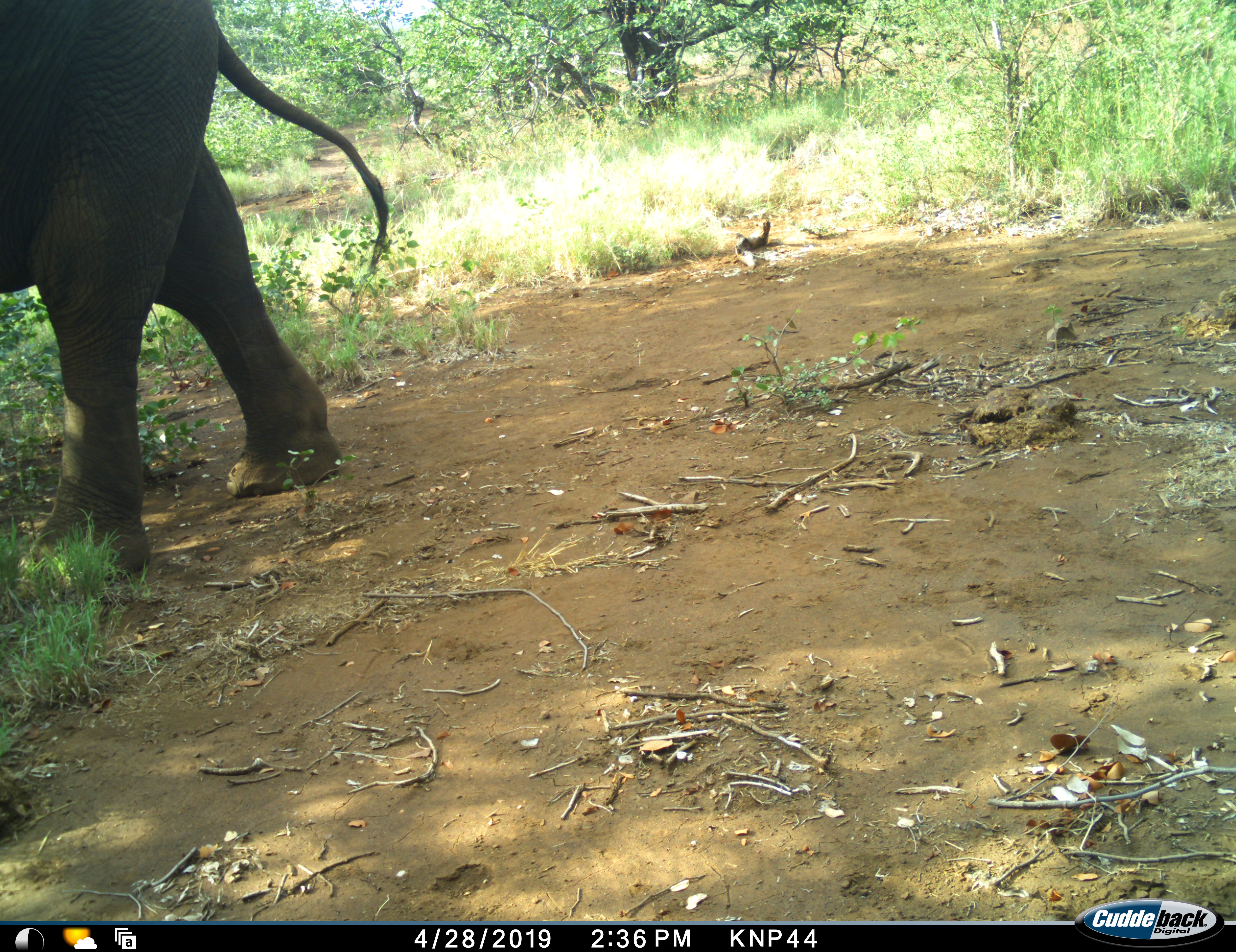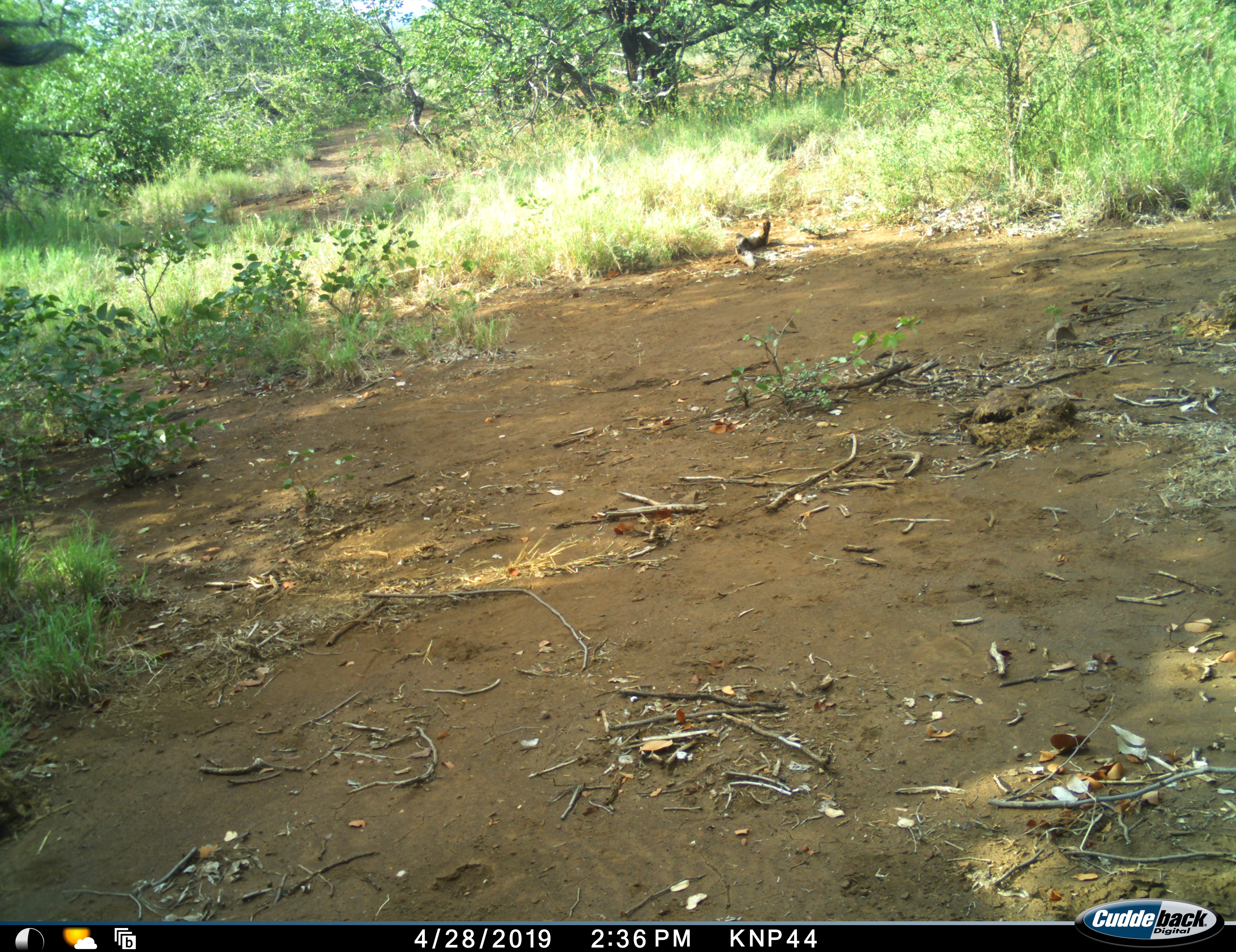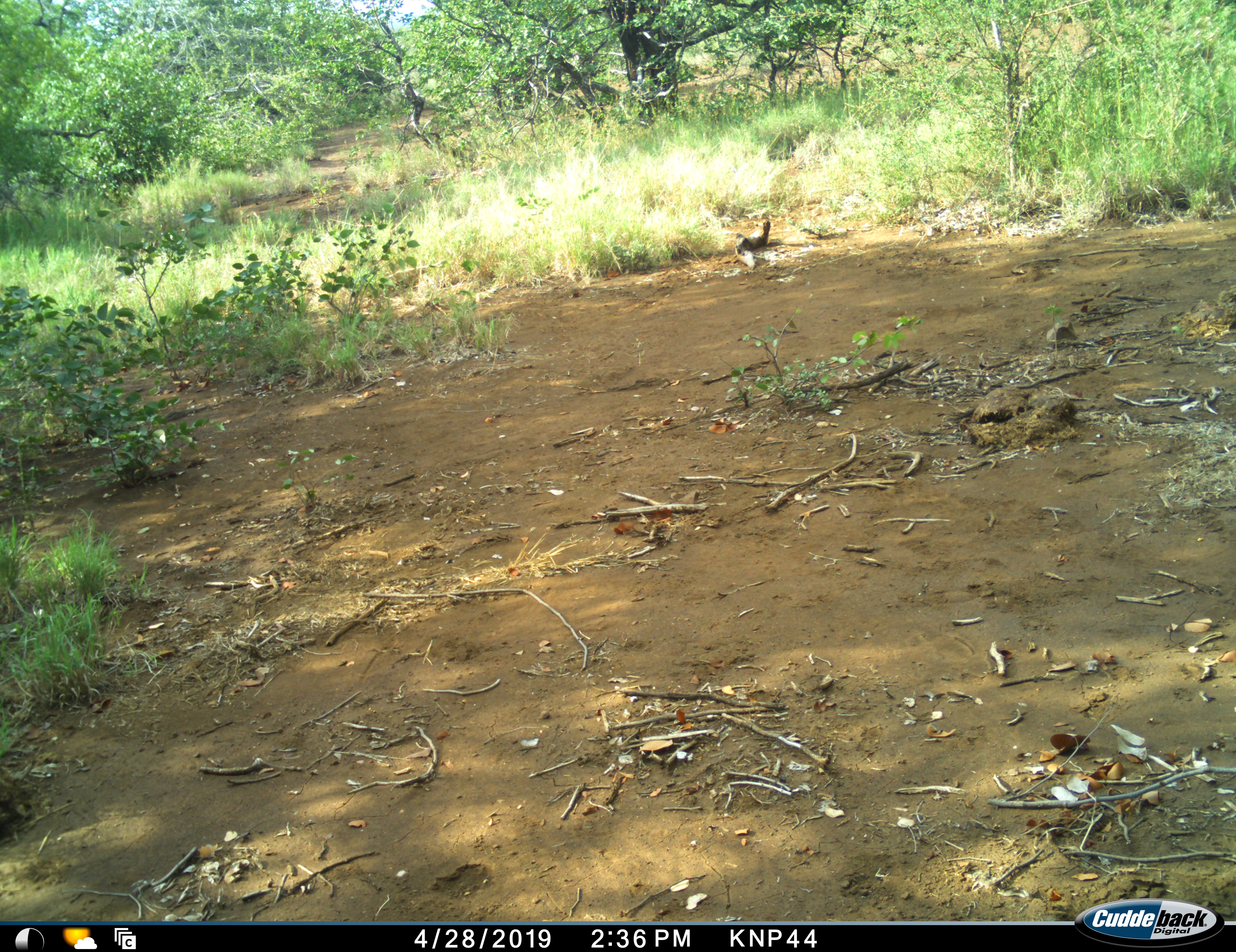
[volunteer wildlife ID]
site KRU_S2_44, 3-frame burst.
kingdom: Animalia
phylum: Chordata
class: Mammalia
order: Proboscidea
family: Elephantidae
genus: Loxodonta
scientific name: Loxodonta africana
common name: african bush elephant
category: elephant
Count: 1.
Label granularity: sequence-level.